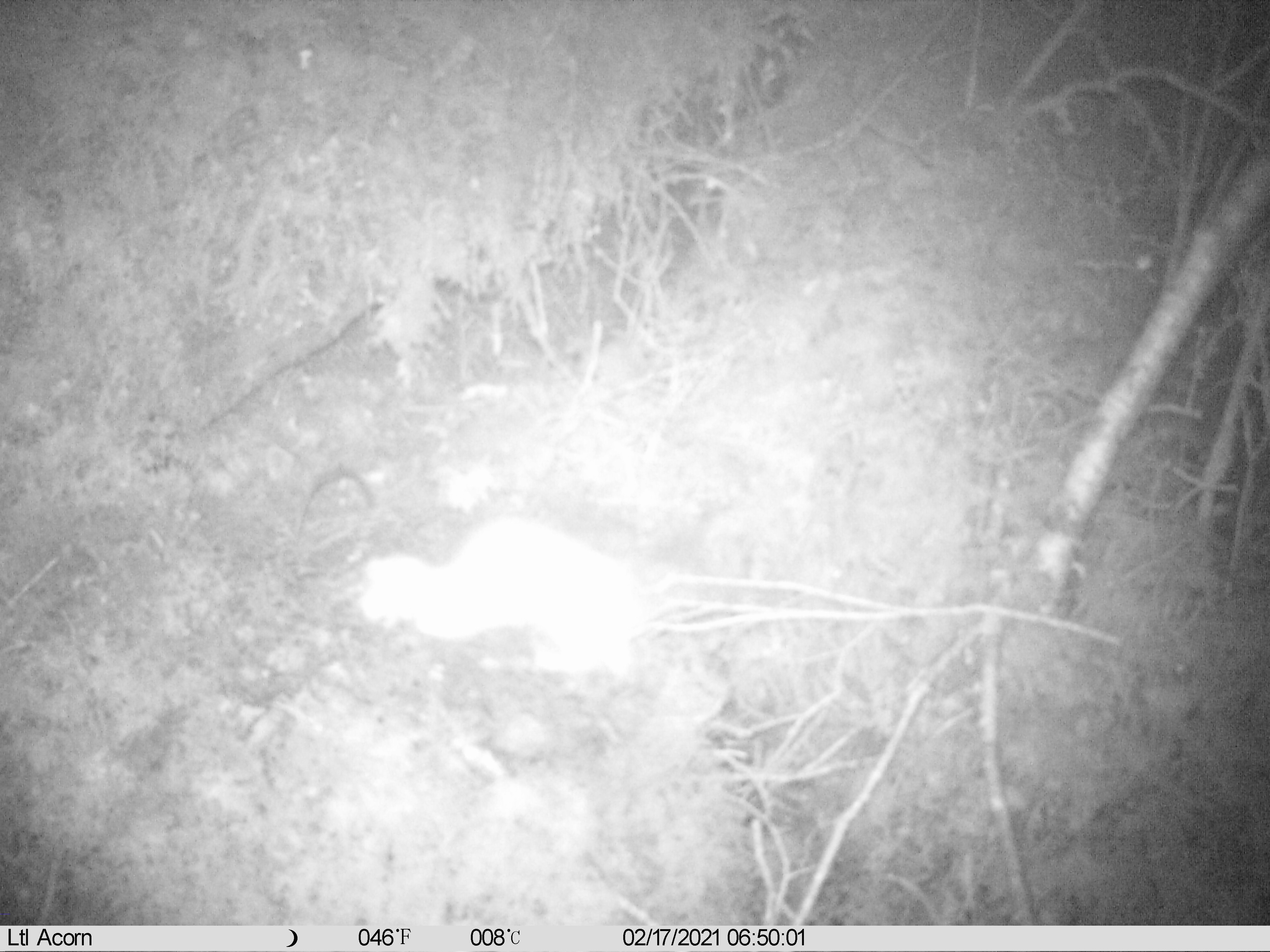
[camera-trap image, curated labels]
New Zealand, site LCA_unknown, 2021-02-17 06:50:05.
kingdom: Animalia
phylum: Chordata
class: Mammalia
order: Carnivora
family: Mustelidae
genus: Mustela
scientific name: Mustela erminea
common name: stoat